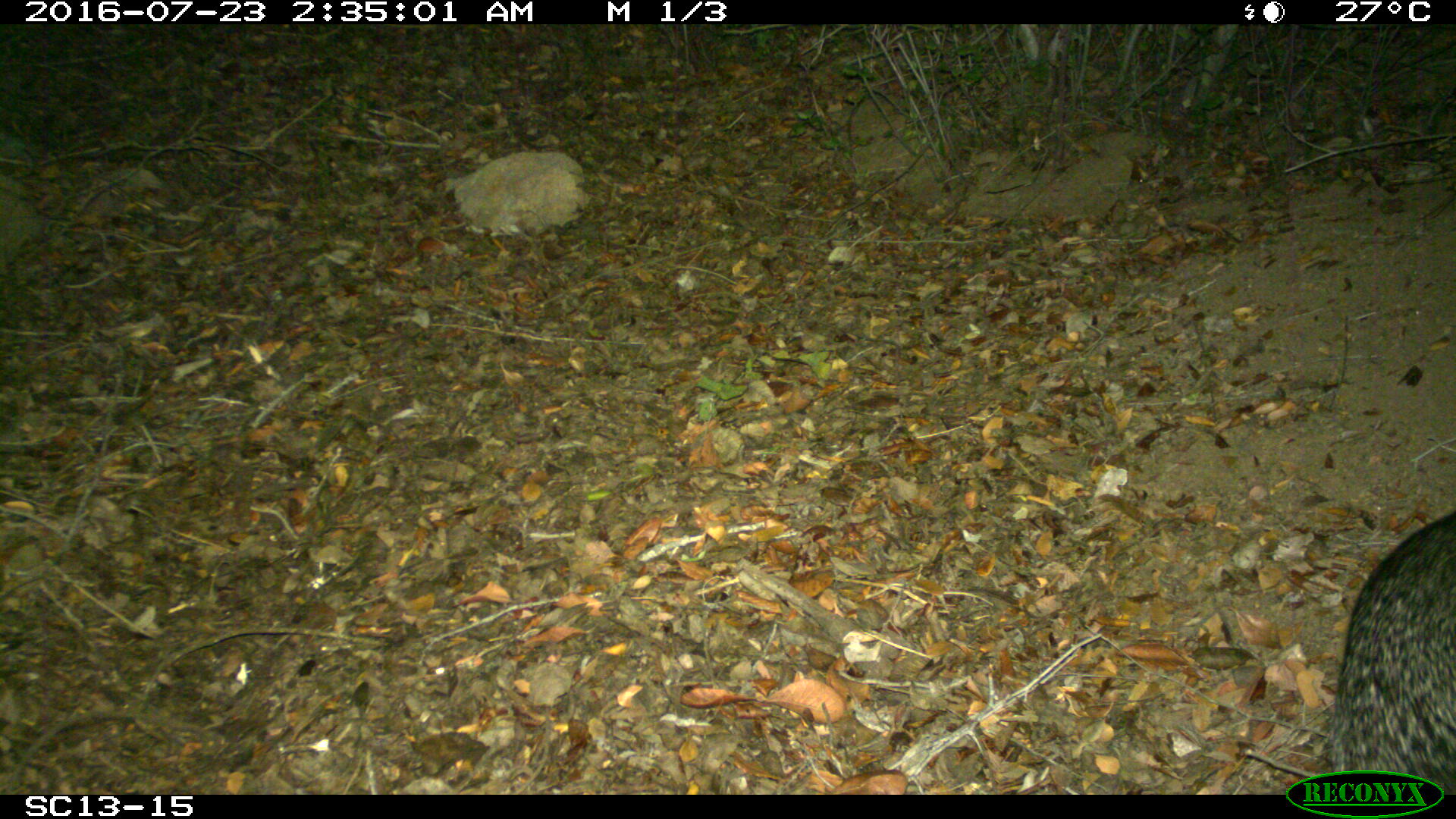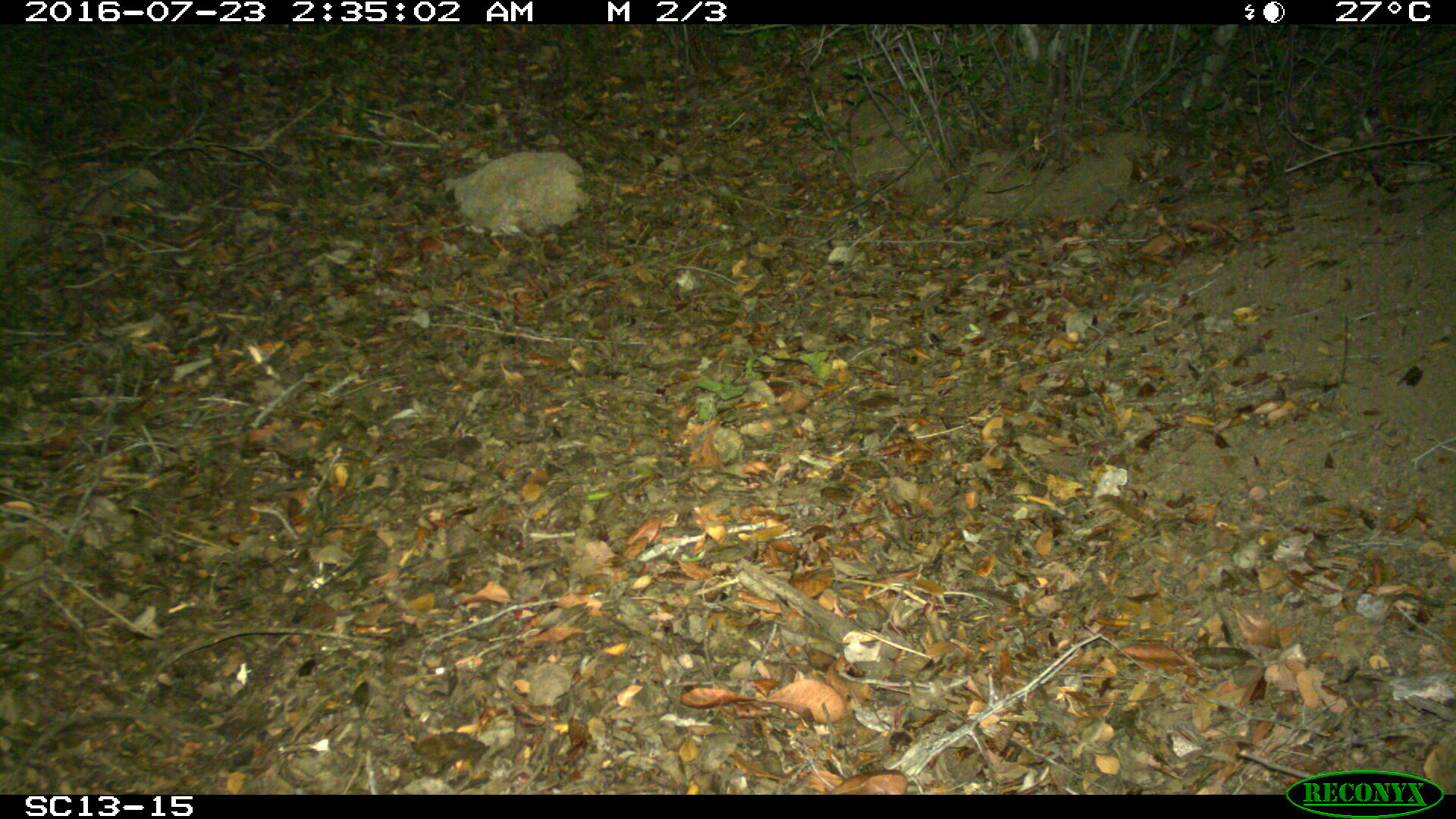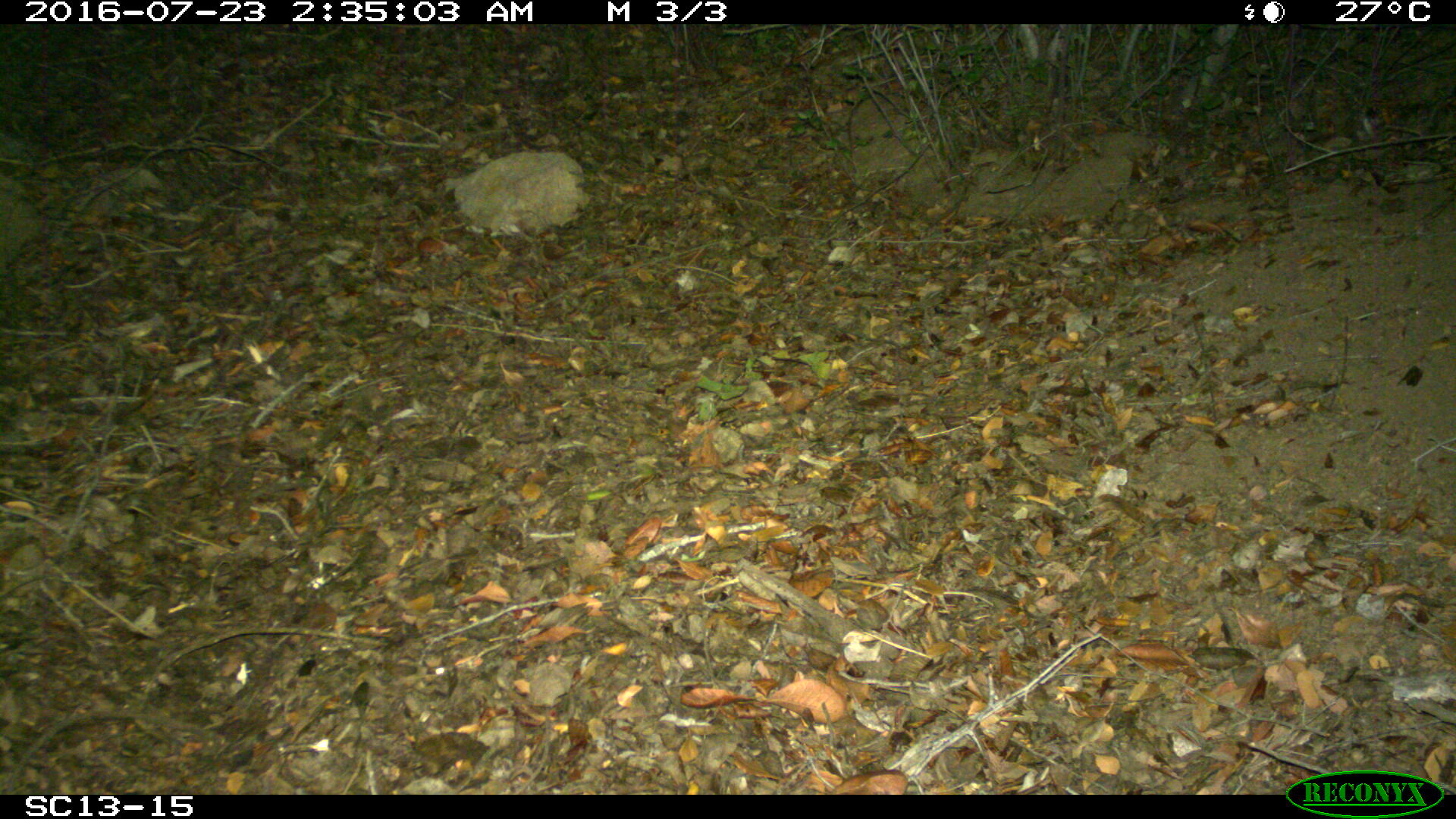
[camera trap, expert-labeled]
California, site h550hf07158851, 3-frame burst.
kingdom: Animalia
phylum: Chordata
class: Mammalia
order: Carnivora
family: Canidae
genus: Urocyon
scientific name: Urocyon littoralis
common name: island fox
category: fox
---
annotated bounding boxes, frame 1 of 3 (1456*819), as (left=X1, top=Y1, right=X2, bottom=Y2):
fox: (left=1329, top=509, right=1455, bottom=794)